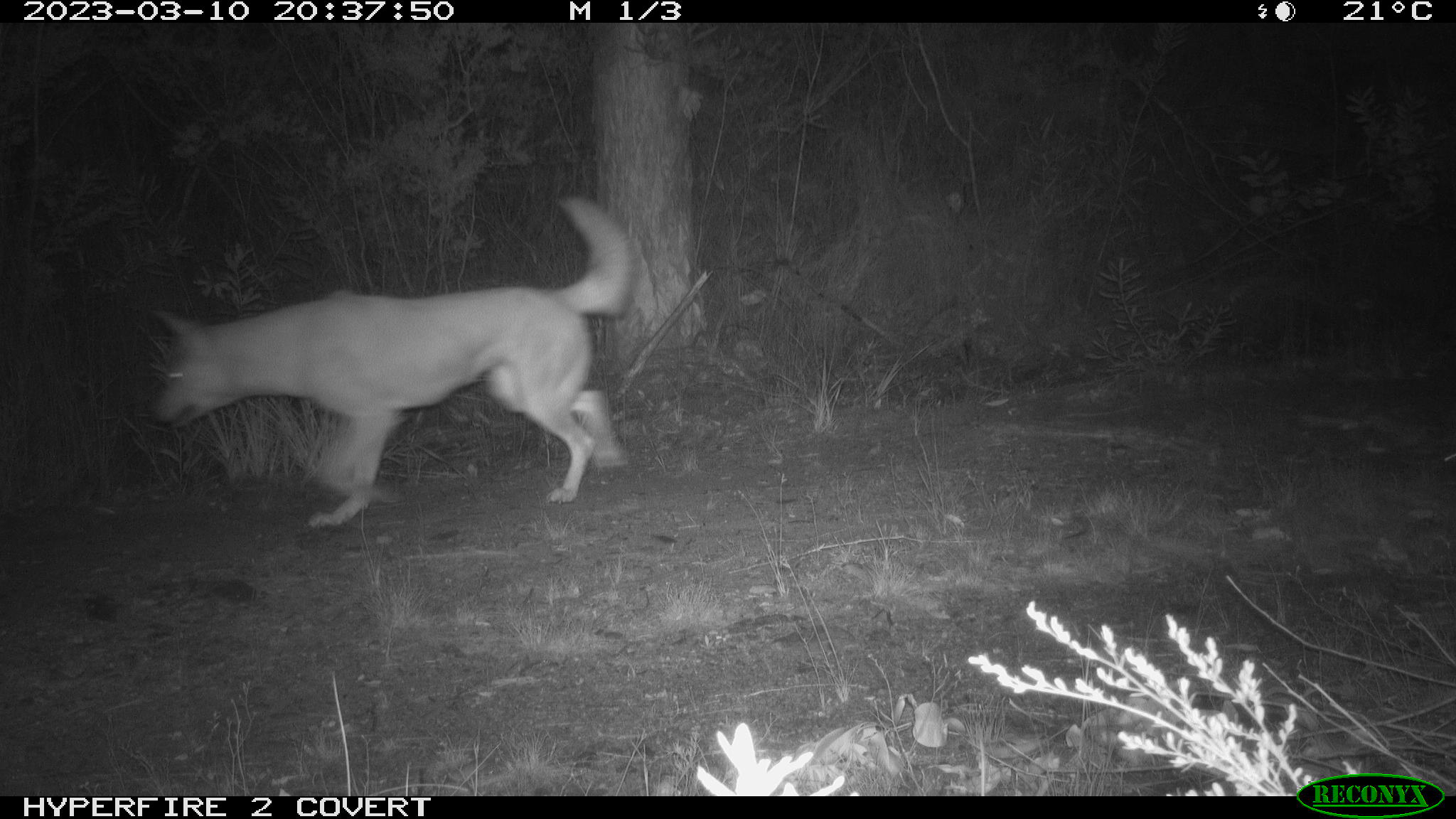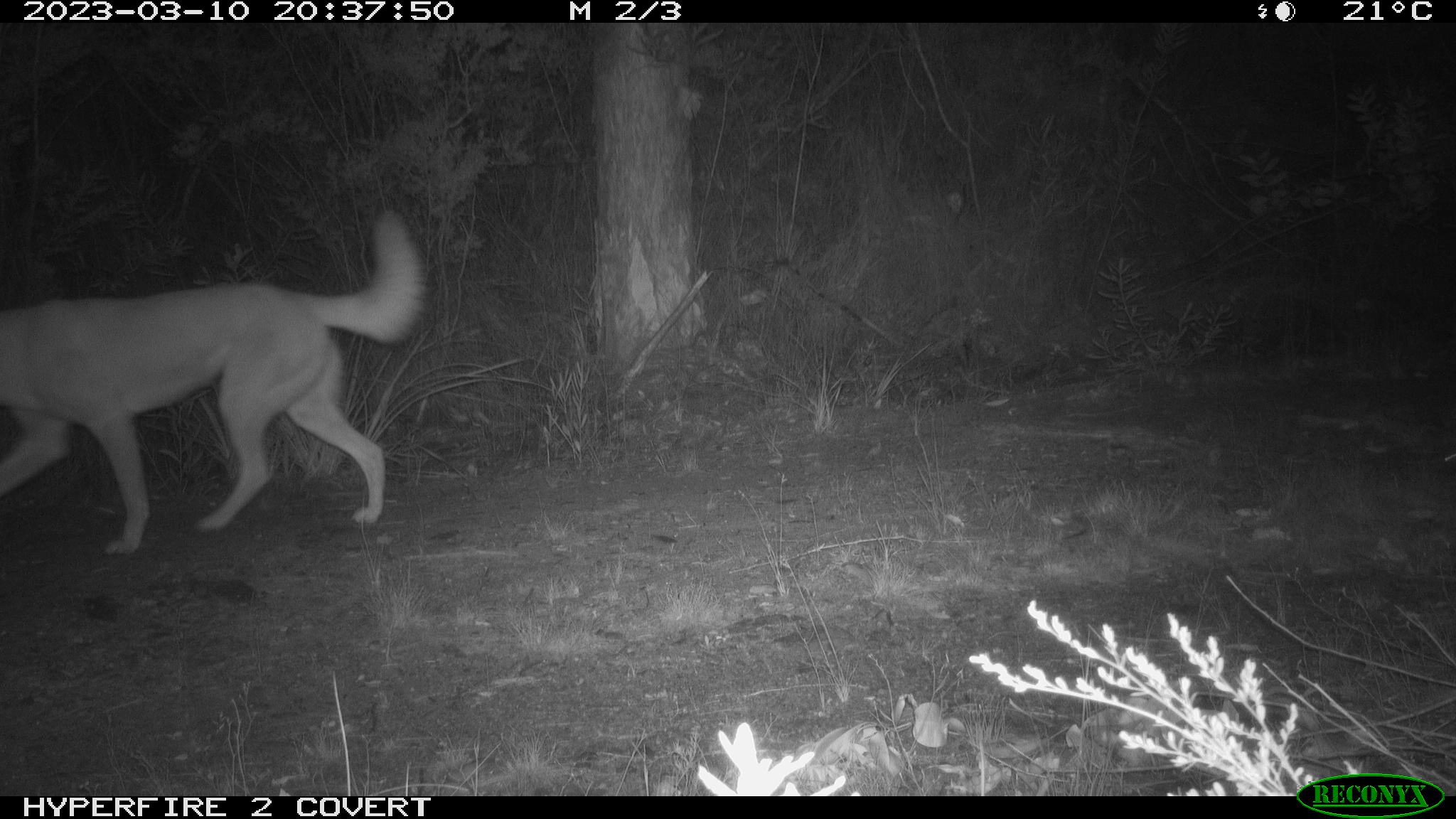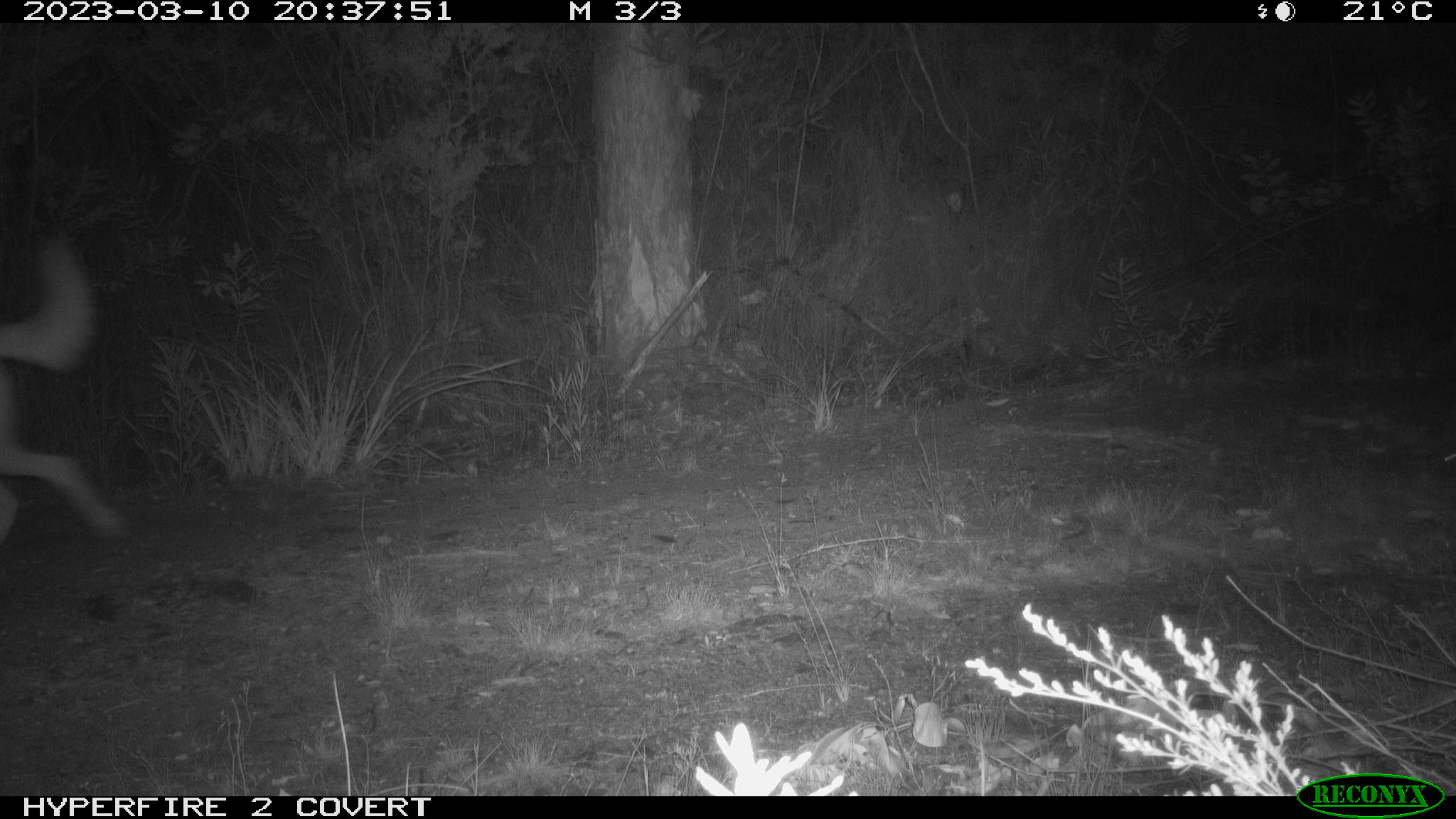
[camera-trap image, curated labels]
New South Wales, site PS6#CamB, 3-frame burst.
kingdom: Animalia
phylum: Chordata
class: Mammalia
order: Carnivora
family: Canidae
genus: Canis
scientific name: Canis familiaris dingo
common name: dingo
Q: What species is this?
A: Dingo (Canis familiaris dingo).